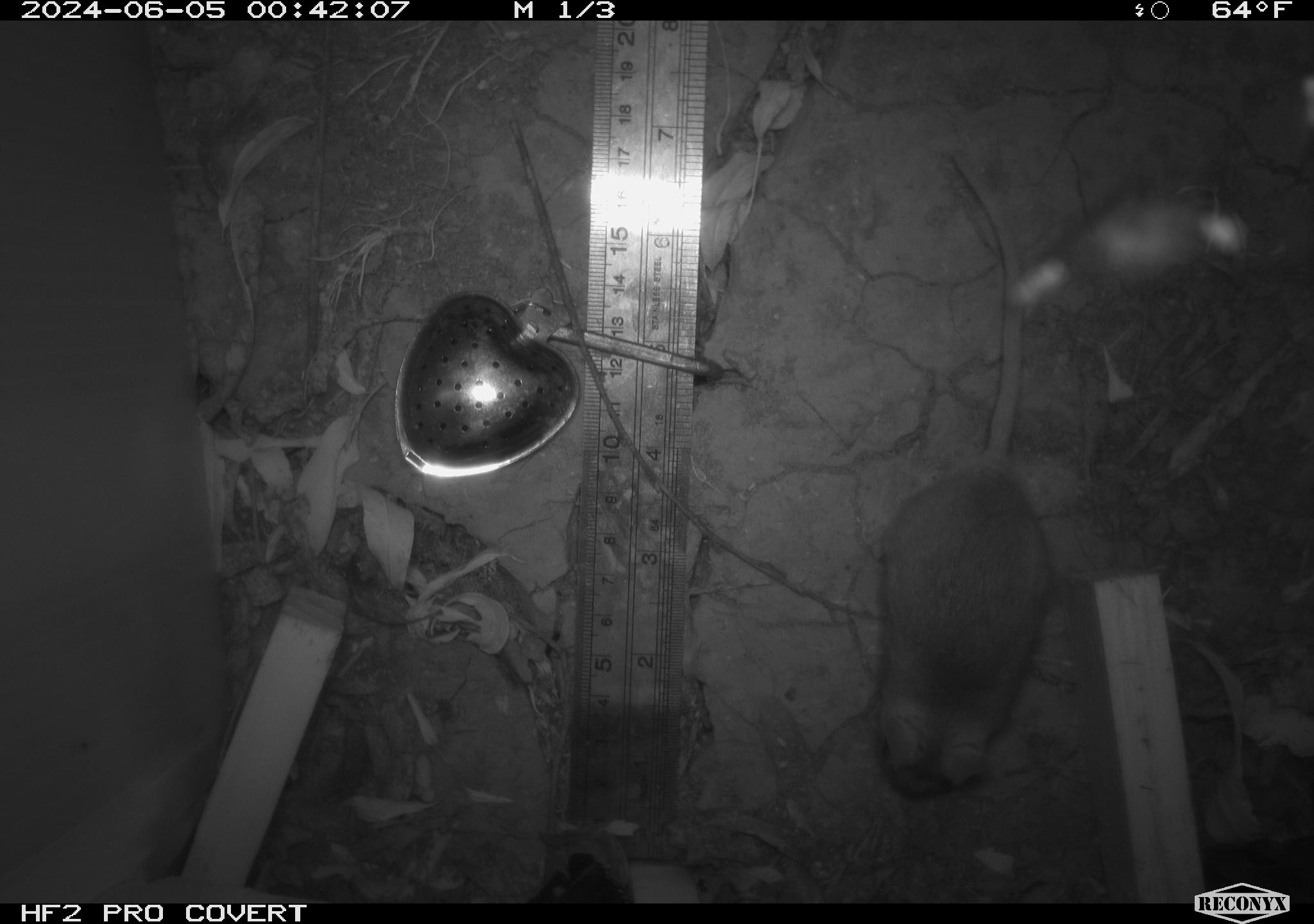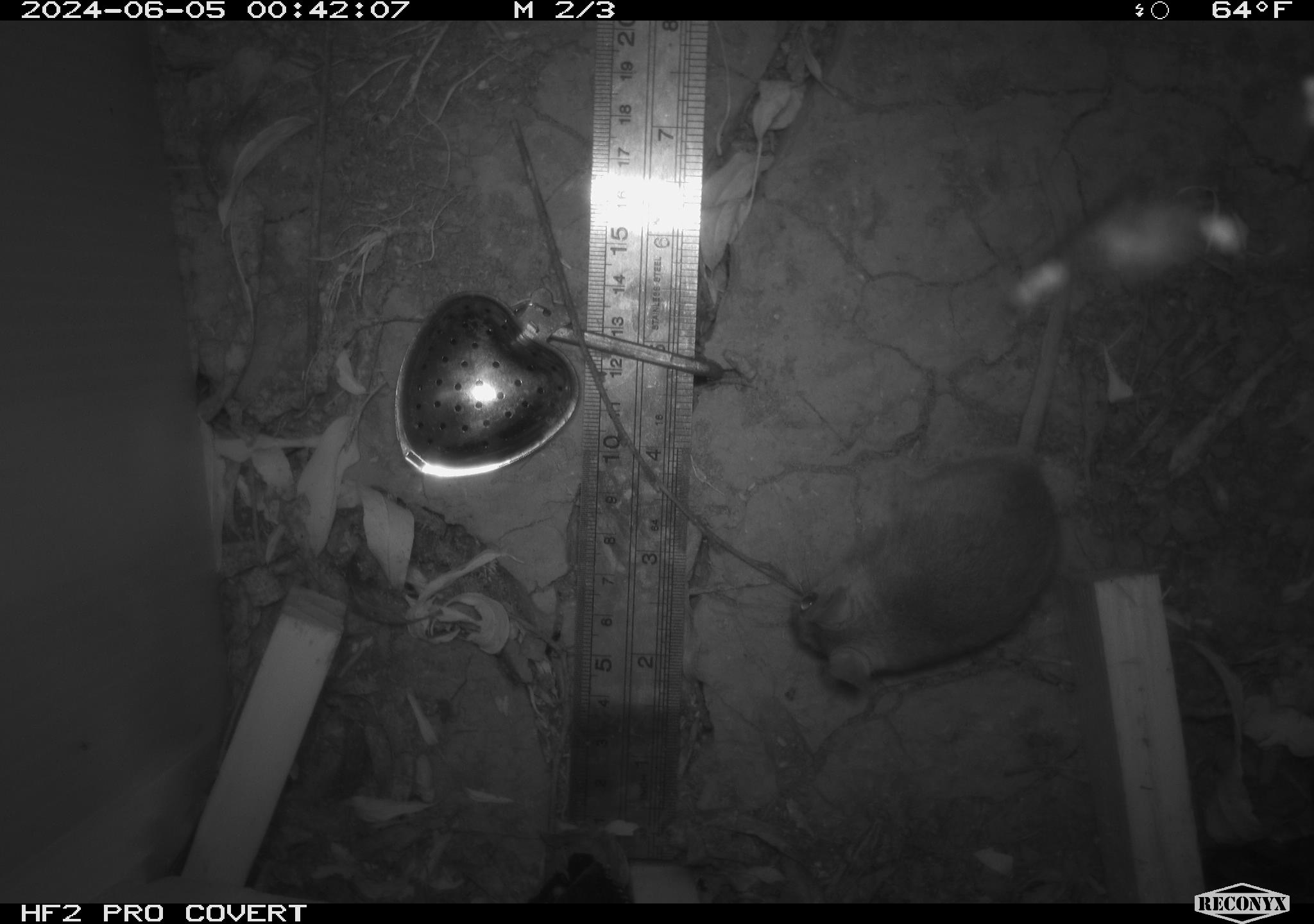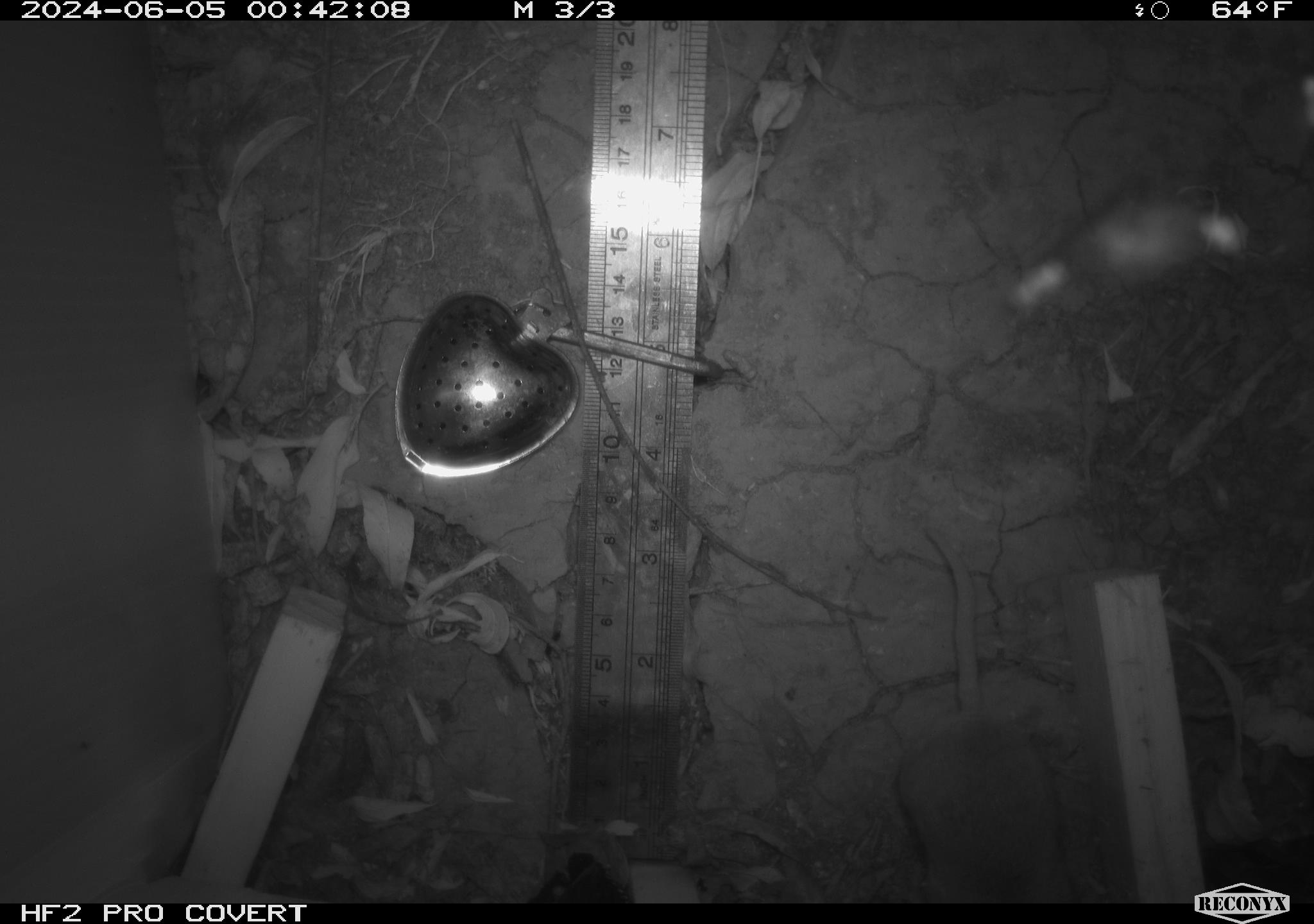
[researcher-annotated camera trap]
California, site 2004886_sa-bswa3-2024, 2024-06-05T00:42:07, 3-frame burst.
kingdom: Animalia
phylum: Chordata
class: Mammalia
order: Rodentia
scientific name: Rodentia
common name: mouse species